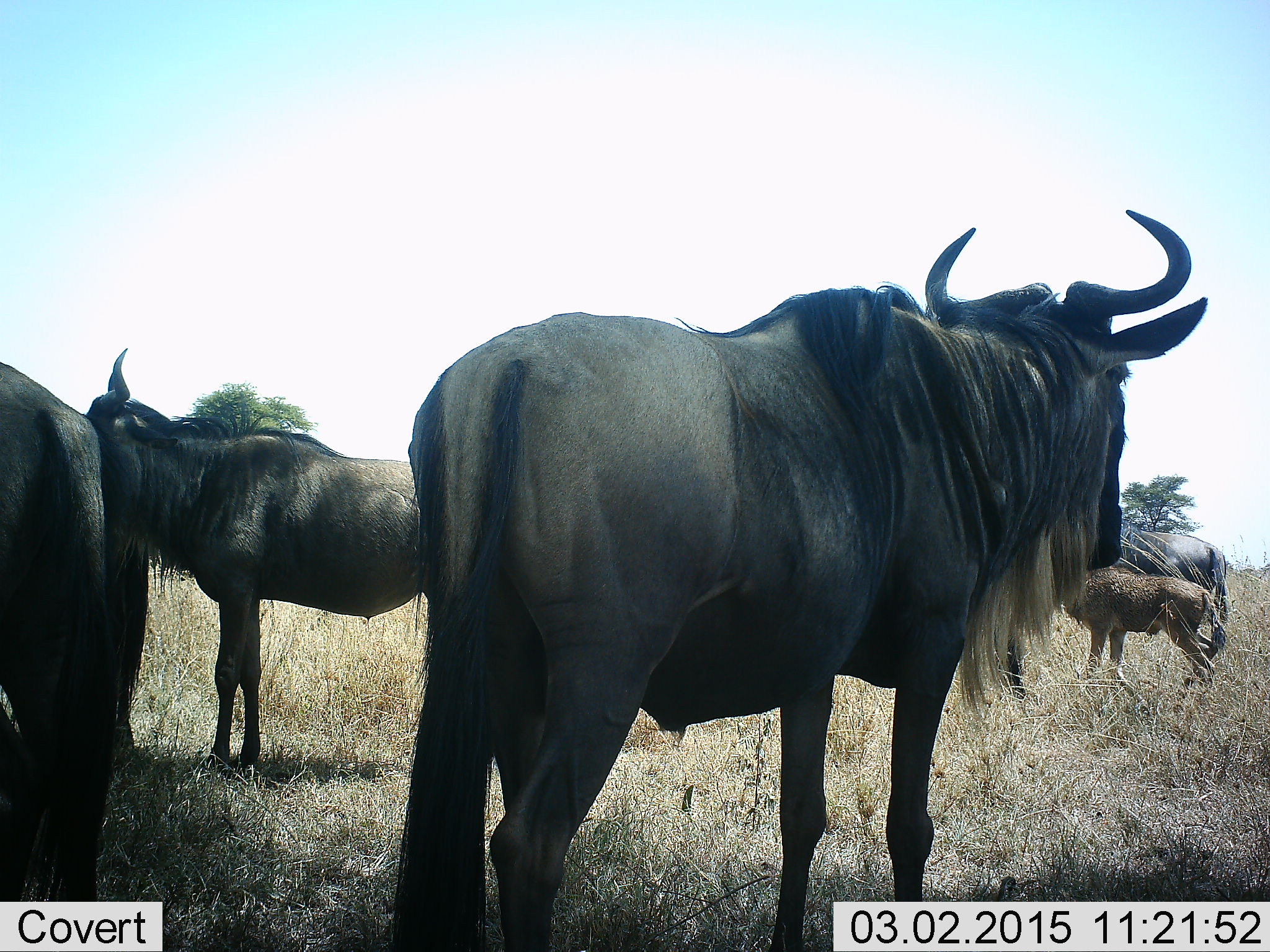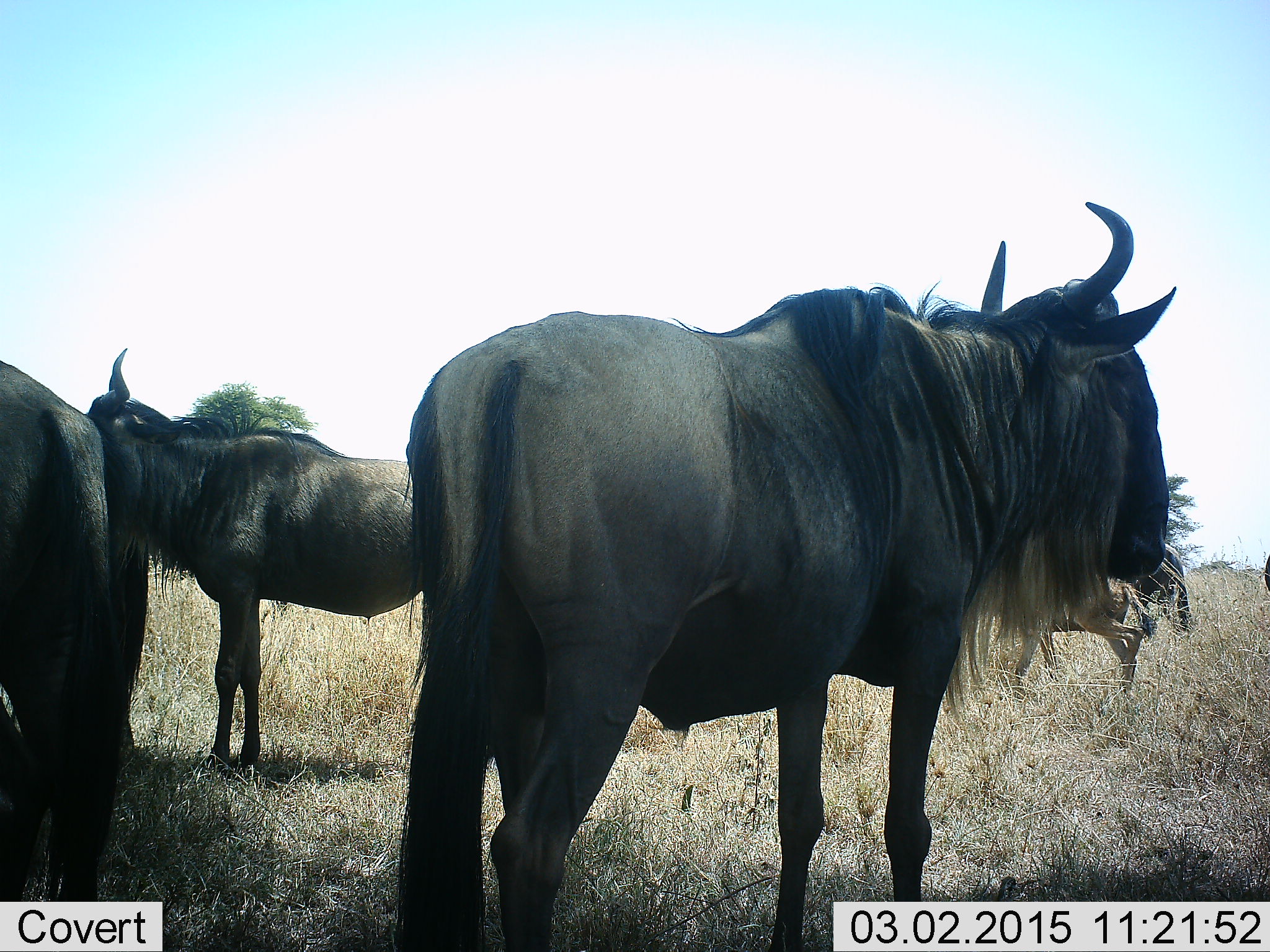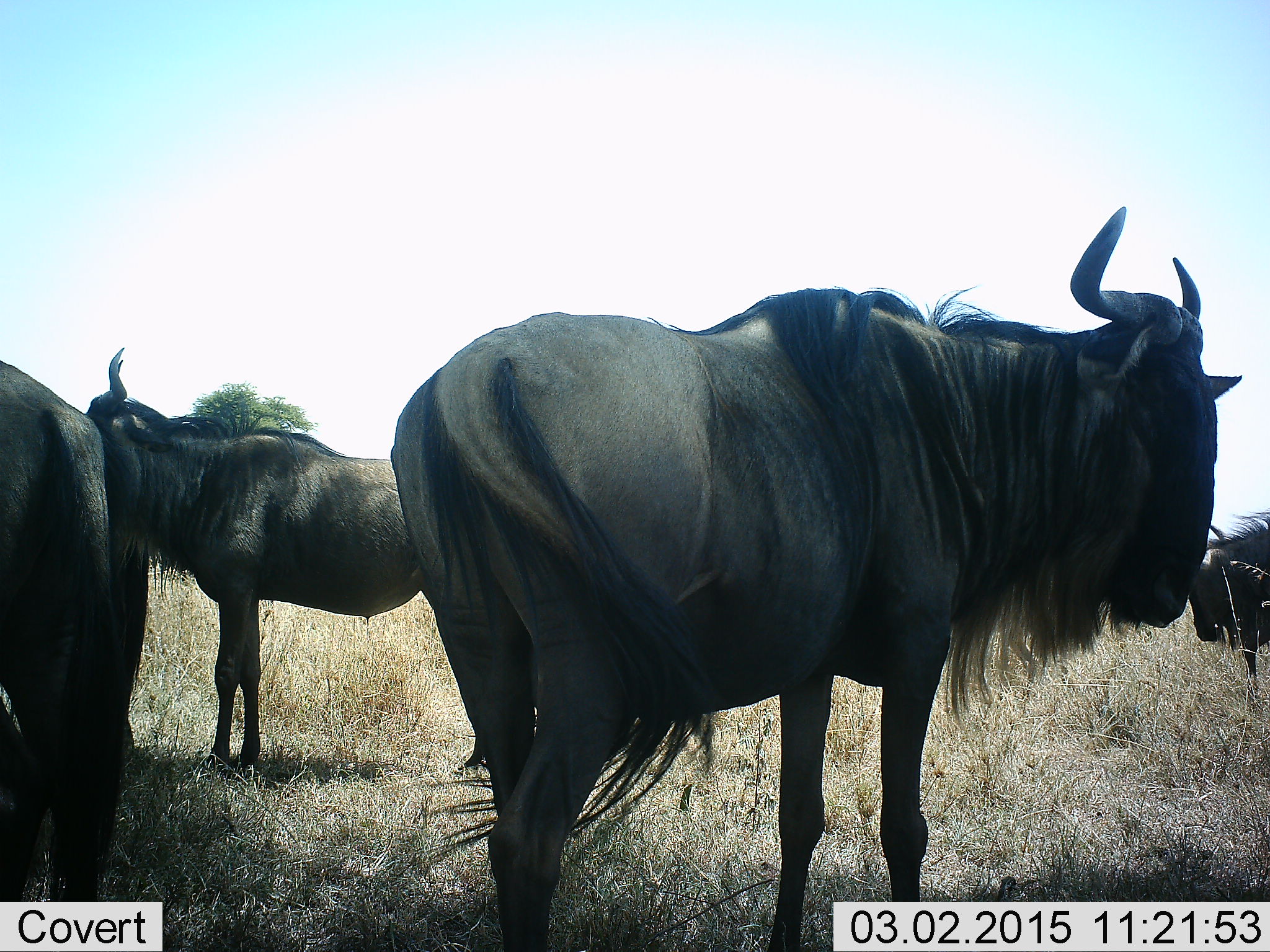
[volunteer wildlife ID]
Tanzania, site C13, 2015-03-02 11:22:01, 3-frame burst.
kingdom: Animalia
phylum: Chordata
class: Mammalia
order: Artiodactyla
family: Bovidae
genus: Connochaetes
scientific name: Connochaetes taurinus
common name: blue wildebeest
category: wildebeest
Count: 5.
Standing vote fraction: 100%.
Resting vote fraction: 0%.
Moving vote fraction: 60%.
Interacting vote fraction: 0%.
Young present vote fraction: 50%.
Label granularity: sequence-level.